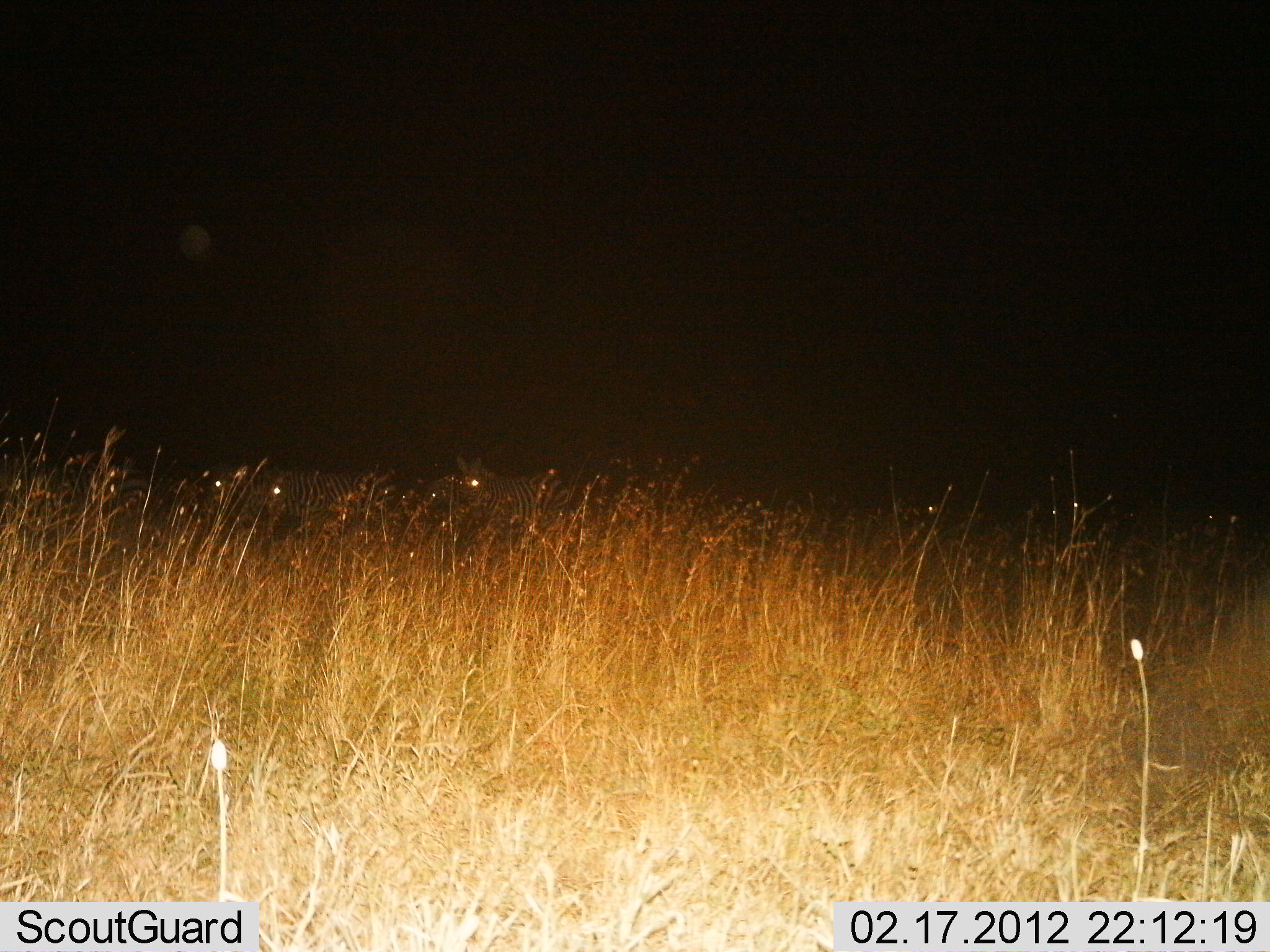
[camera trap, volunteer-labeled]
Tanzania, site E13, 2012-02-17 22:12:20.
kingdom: Animalia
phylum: Chordata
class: Mammalia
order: Perissodactyla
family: Equidae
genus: Equus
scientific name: Equus quagga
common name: plains zebra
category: zebra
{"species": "zebra (plains zebra) (Equus quagga)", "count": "5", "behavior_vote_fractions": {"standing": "56%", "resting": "0%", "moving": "33%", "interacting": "0%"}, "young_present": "0%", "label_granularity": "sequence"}